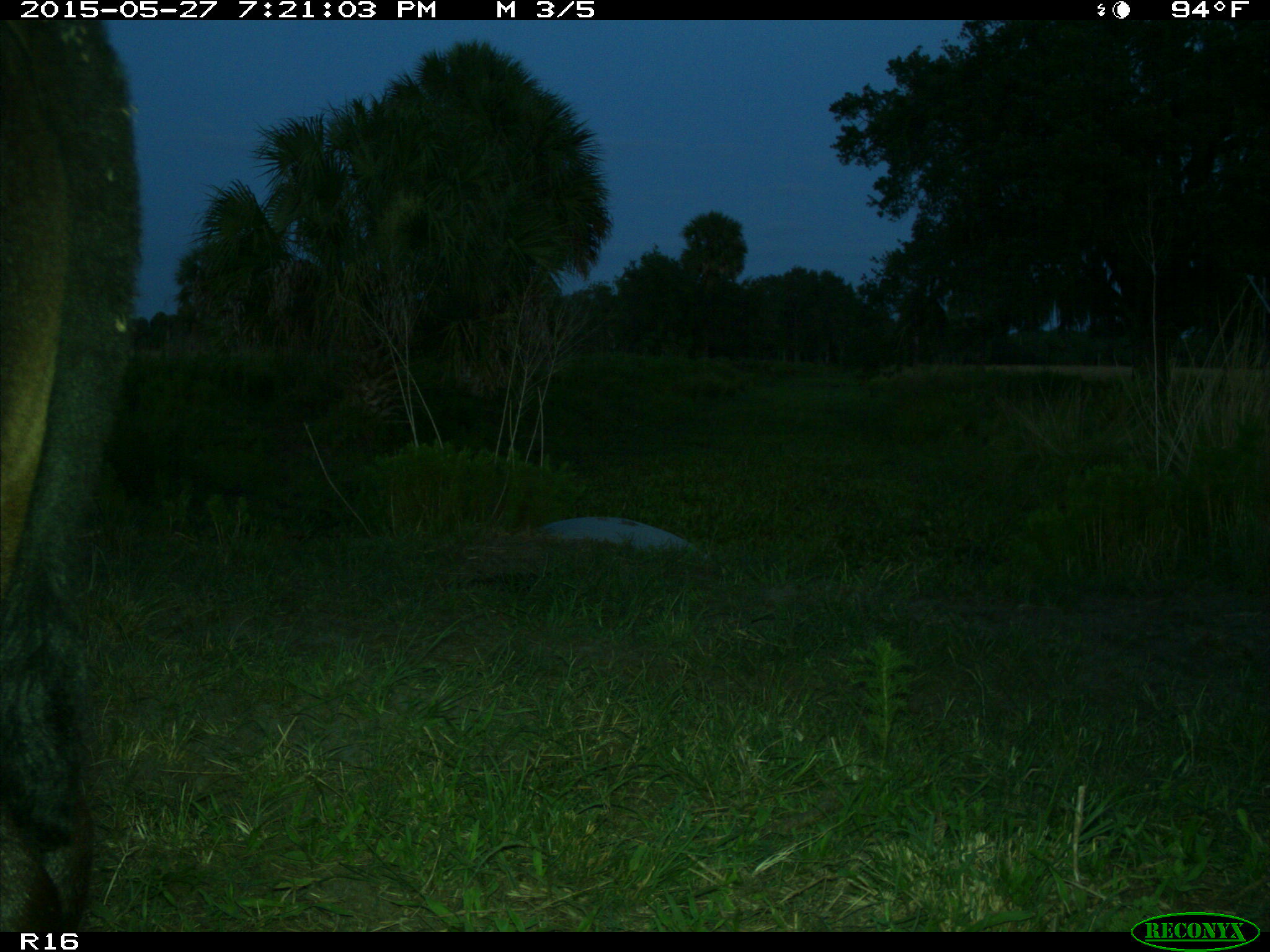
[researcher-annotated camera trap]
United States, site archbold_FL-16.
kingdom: Animalia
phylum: Chordata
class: Mammalia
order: Artiodactyla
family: Bovidae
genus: Bos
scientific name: Bos taurus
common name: domestic cow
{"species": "Bos taurus (domestic cow)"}